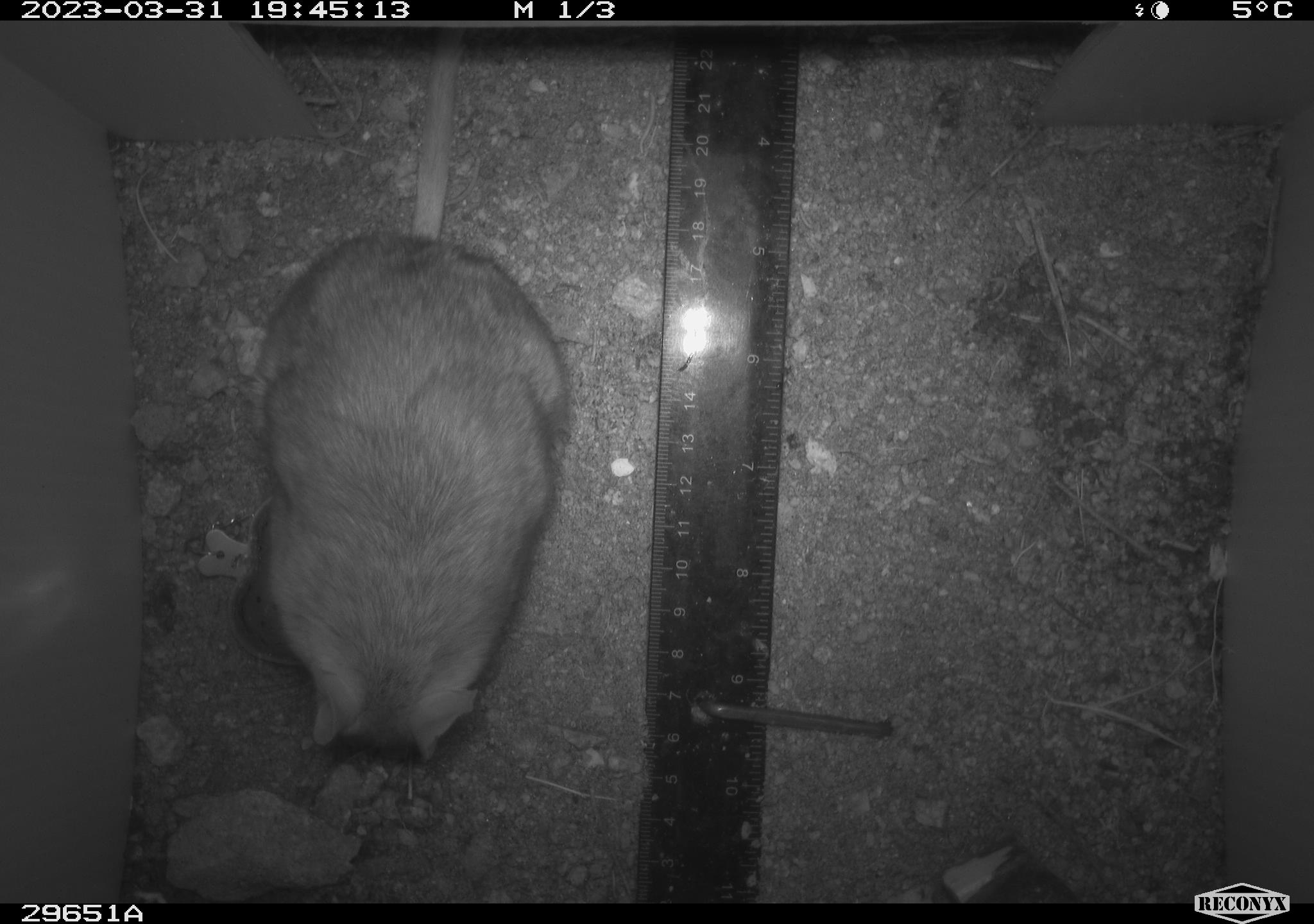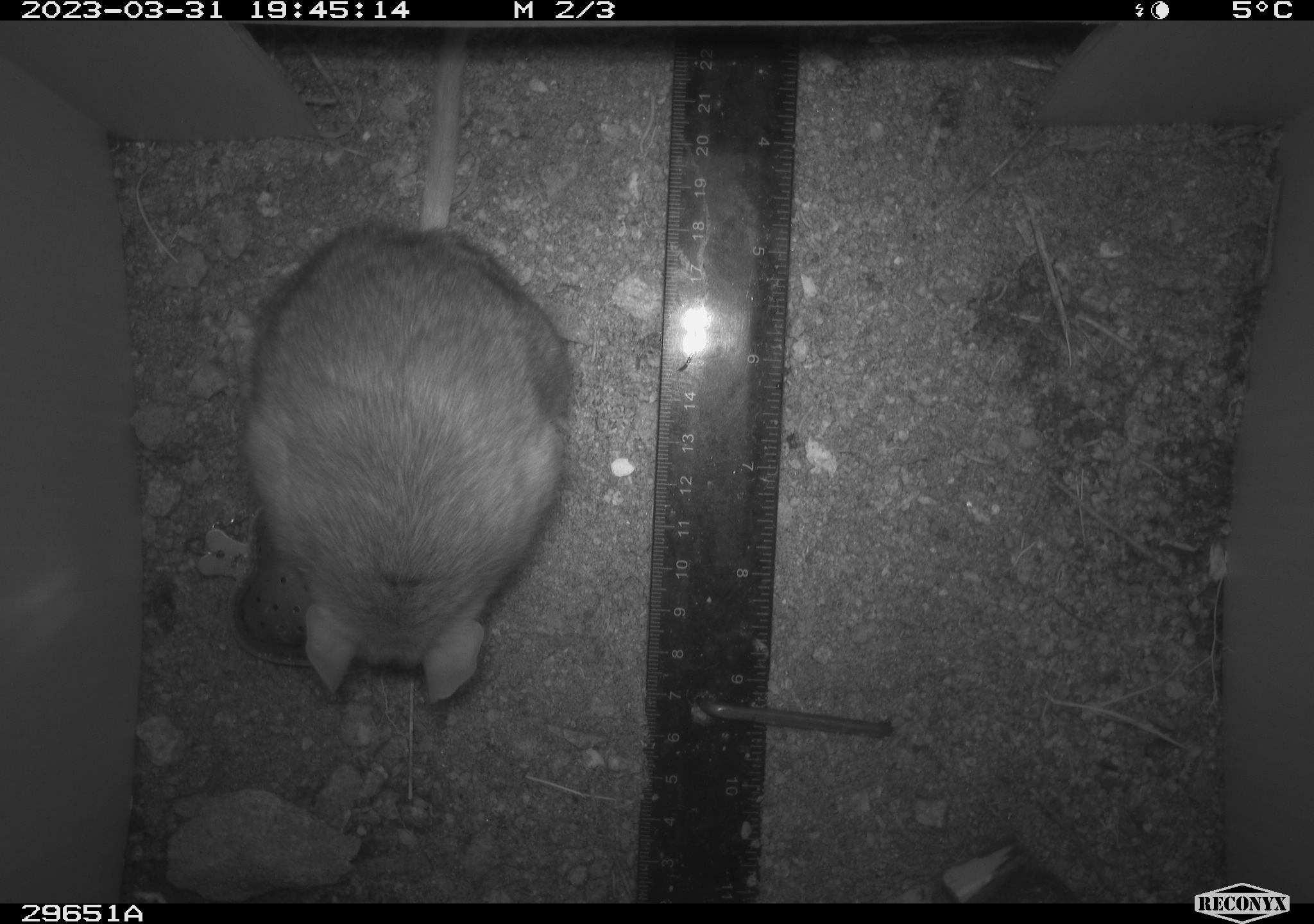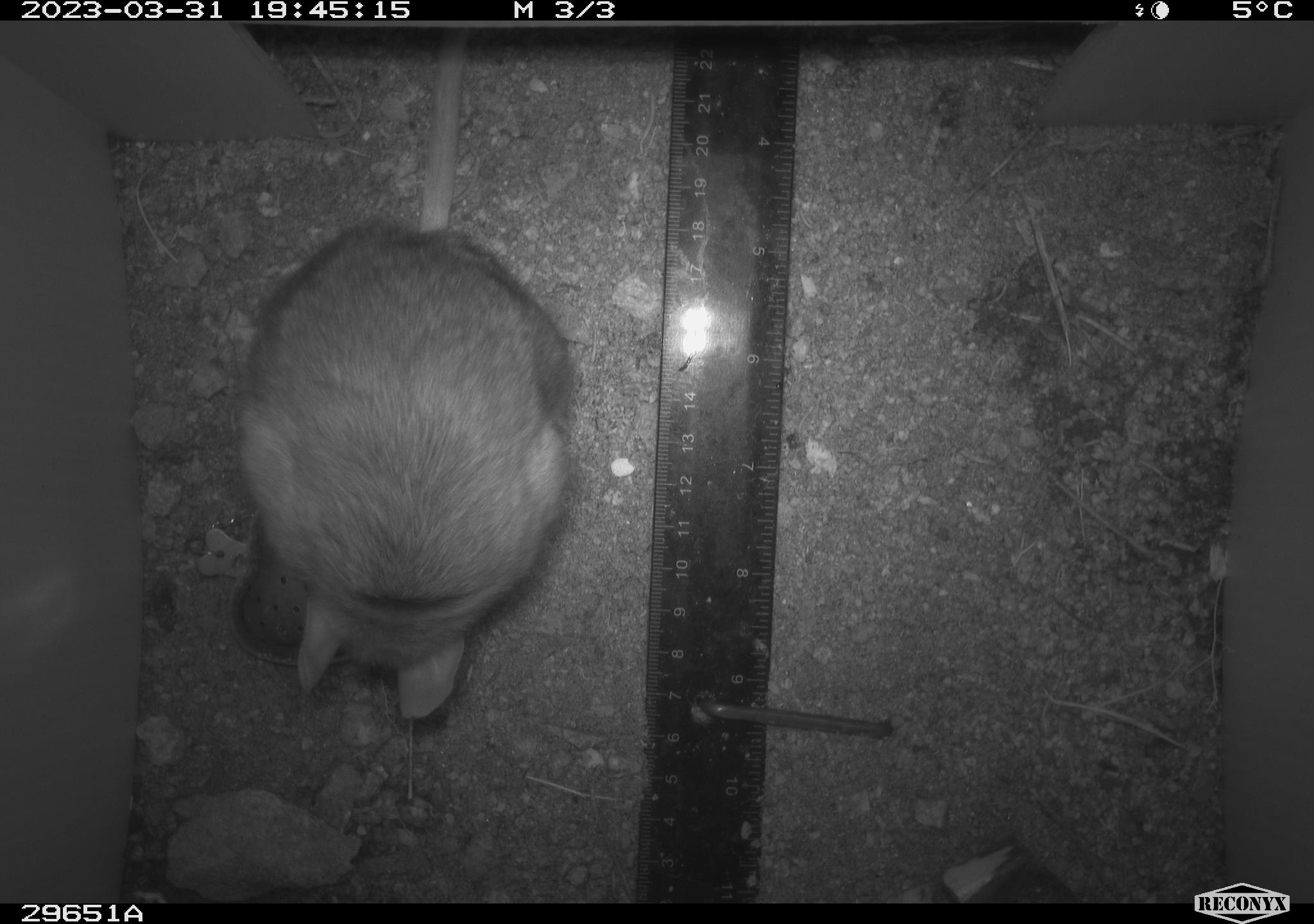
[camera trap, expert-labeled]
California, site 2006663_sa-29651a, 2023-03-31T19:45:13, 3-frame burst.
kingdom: Animalia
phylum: Chordata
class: Mammalia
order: Rodentia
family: Cricetidae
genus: Neotoma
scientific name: Neotoma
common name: pack rat or woodrat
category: neotoma species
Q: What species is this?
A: Neotoma species (pack rat or woodrat) (Neotoma).